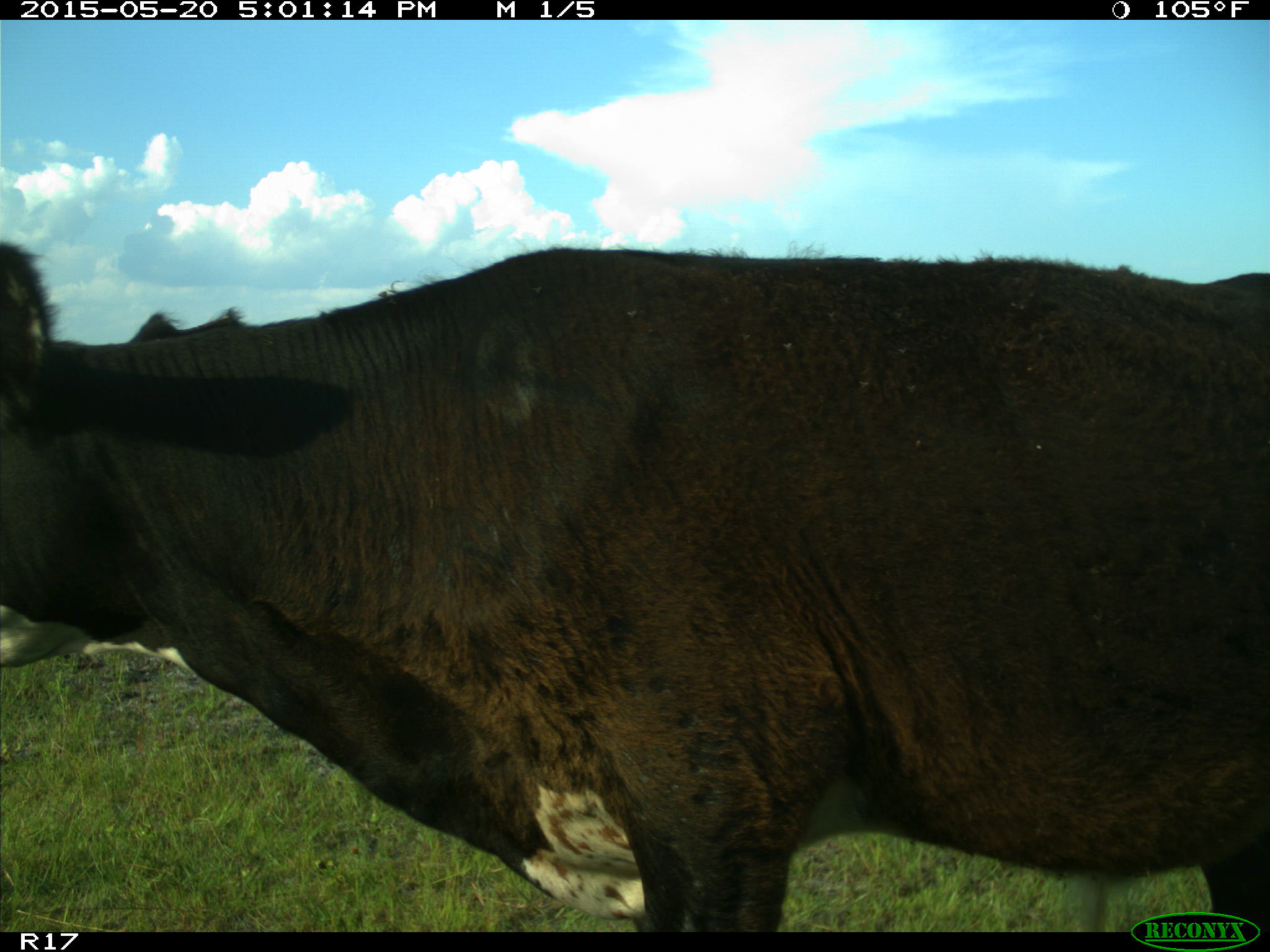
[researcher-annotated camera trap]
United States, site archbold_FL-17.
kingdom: Animalia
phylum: Chordata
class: Mammalia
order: Artiodactyla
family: Bovidae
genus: Bos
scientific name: Bos taurus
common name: domestic cow